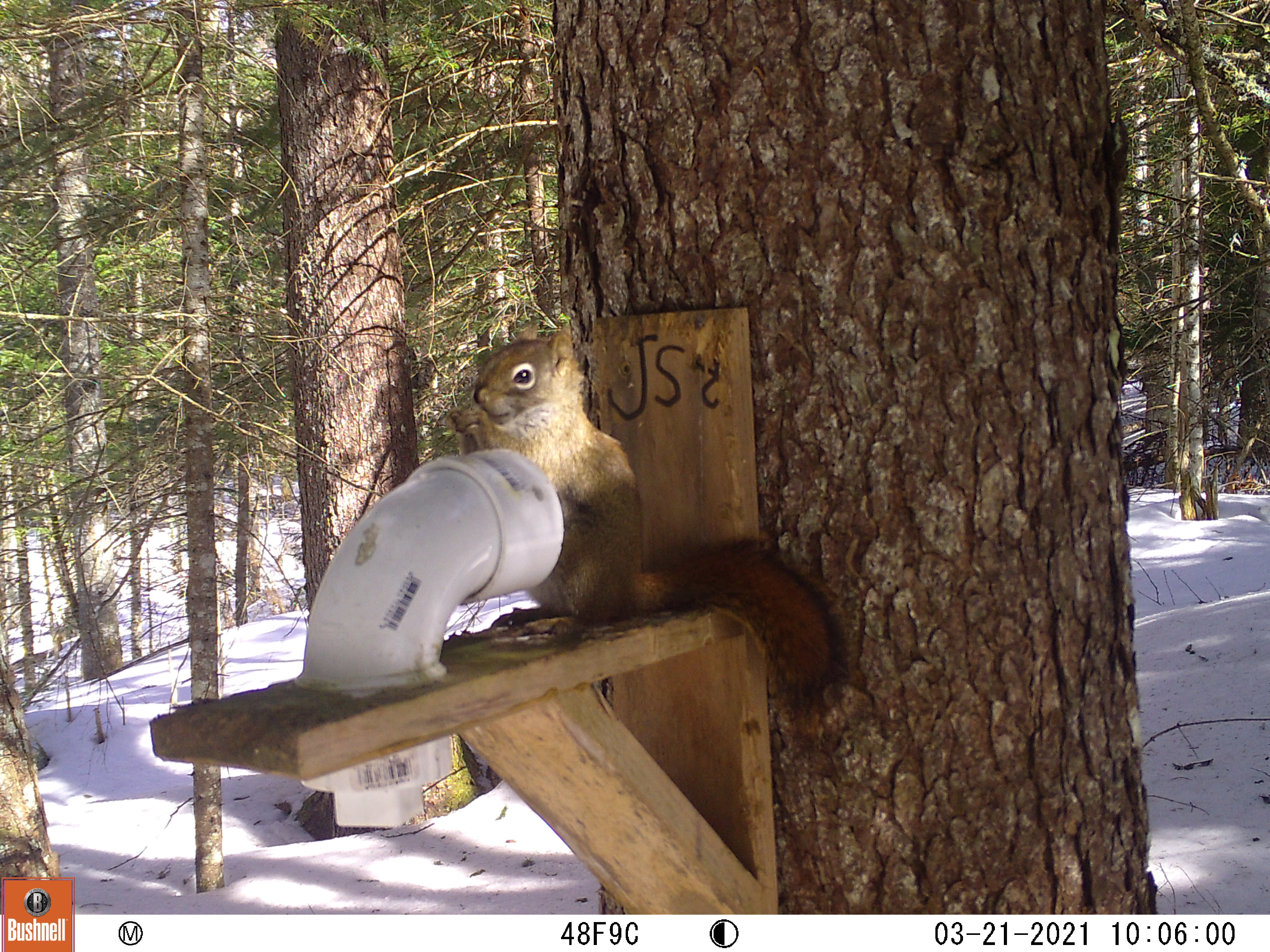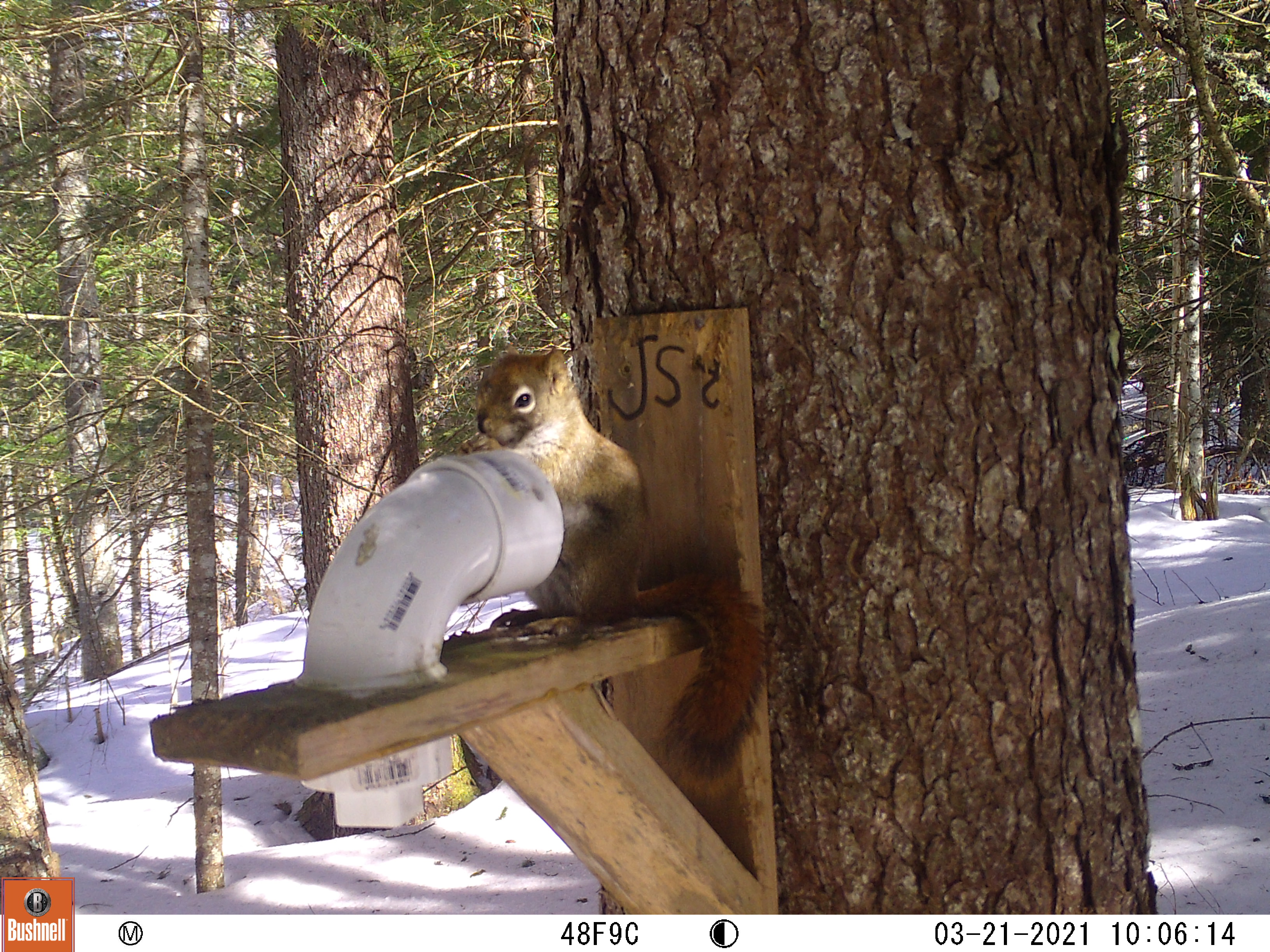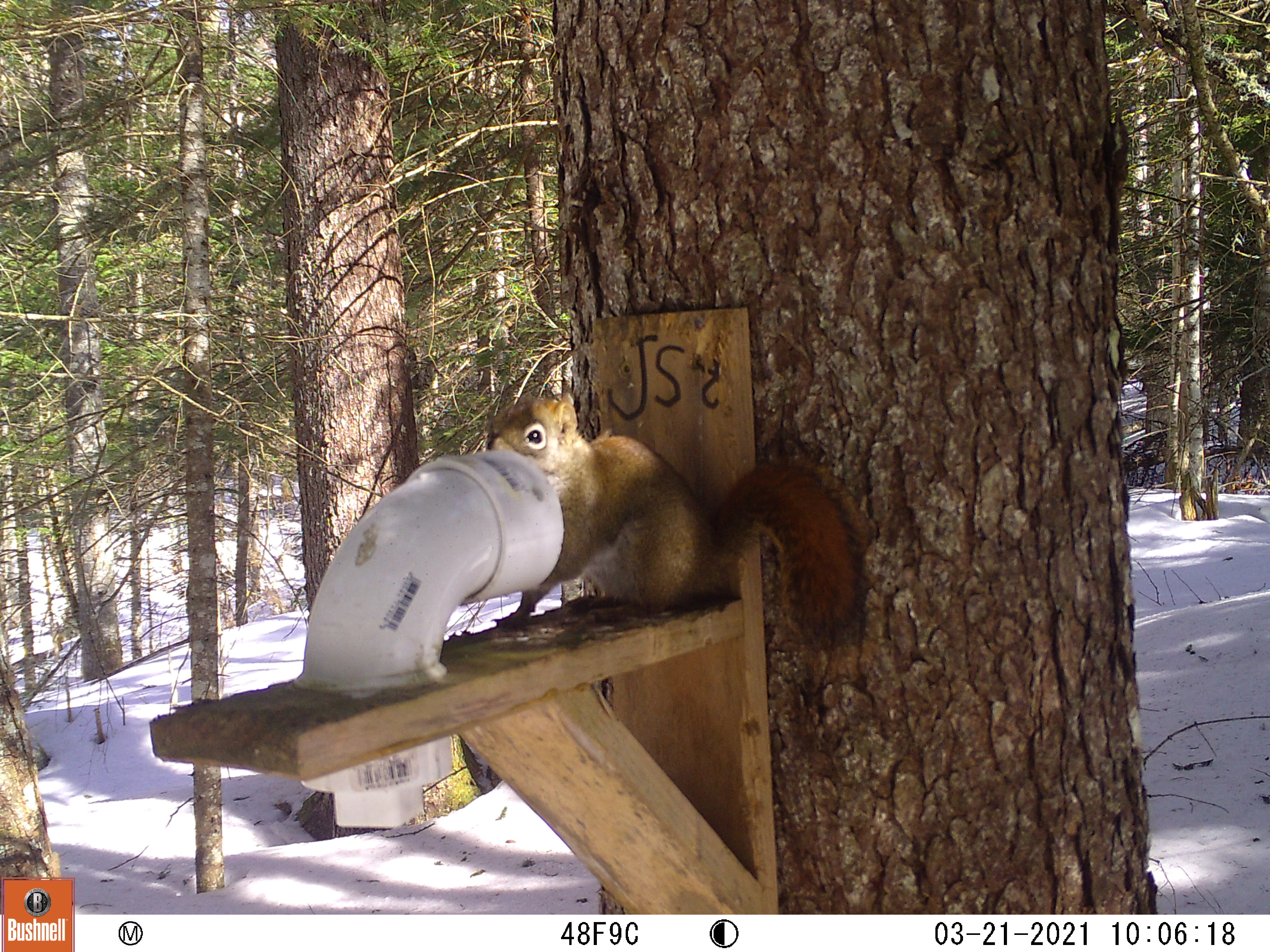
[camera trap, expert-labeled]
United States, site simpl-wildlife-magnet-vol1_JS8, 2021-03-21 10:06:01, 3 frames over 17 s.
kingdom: Animalia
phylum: Chordata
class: Mammalia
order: Rodentia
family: Sciuridae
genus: Tamiasciurus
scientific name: Tamiasciurus hudsonicus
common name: red squirrel